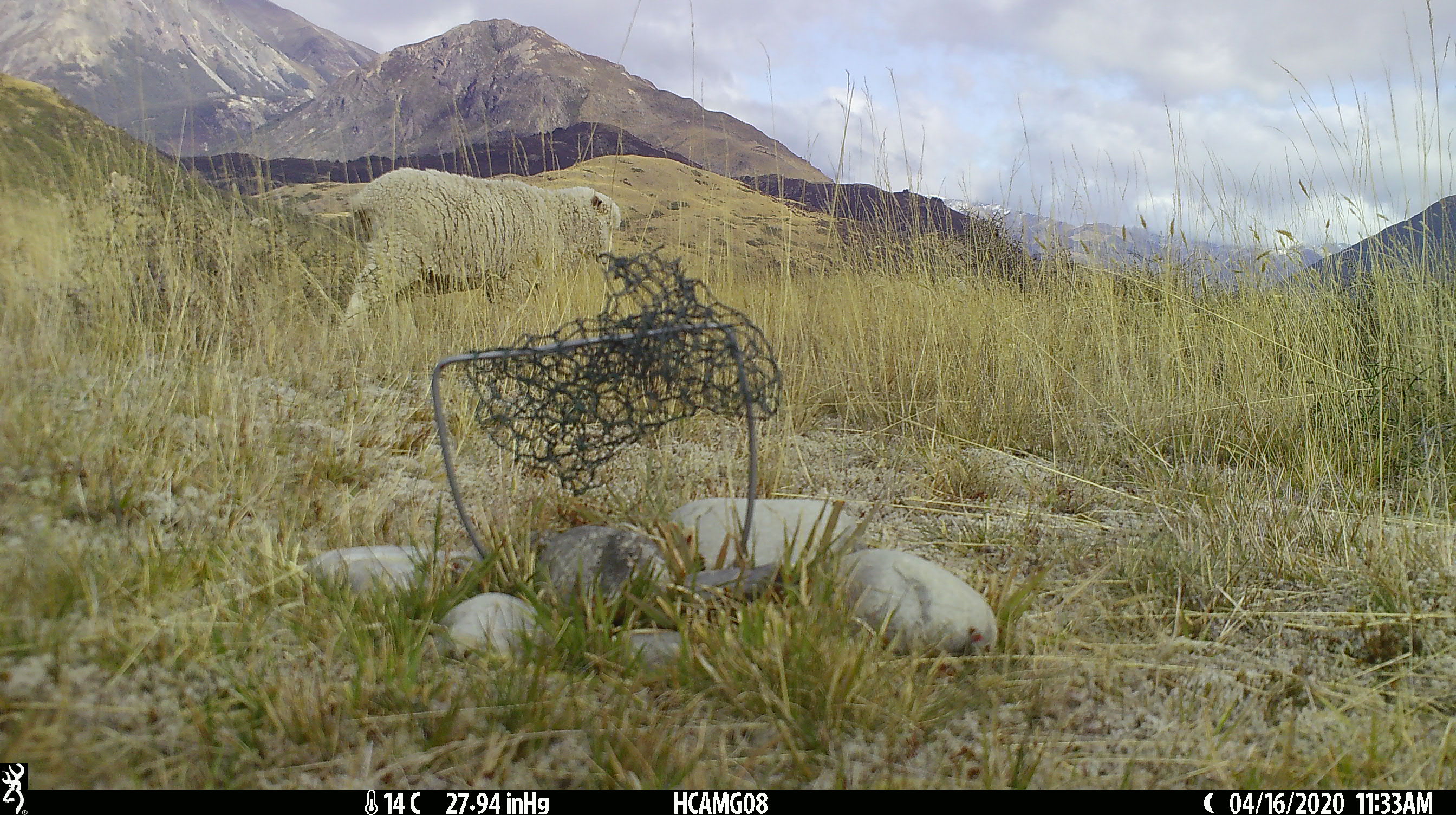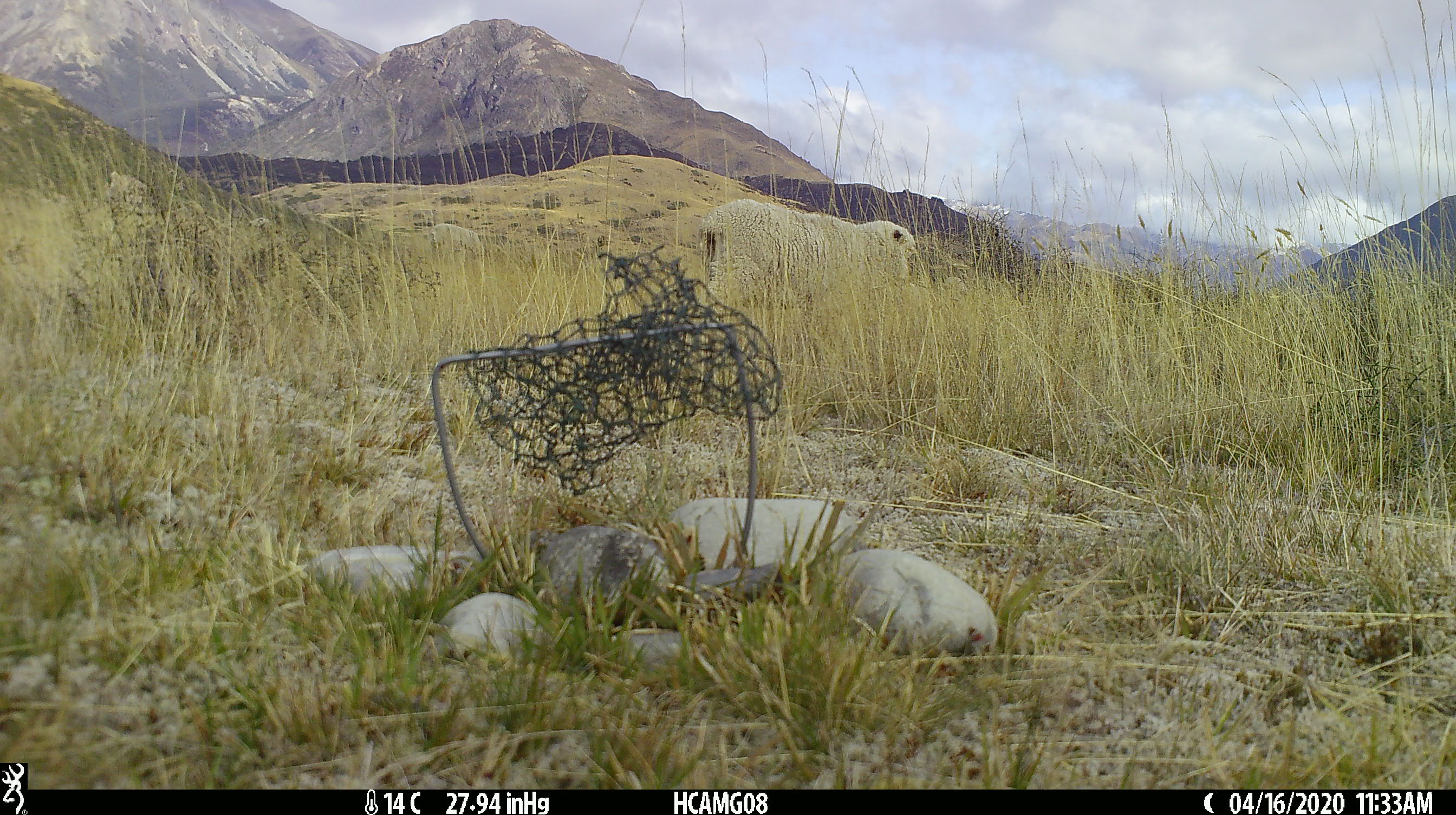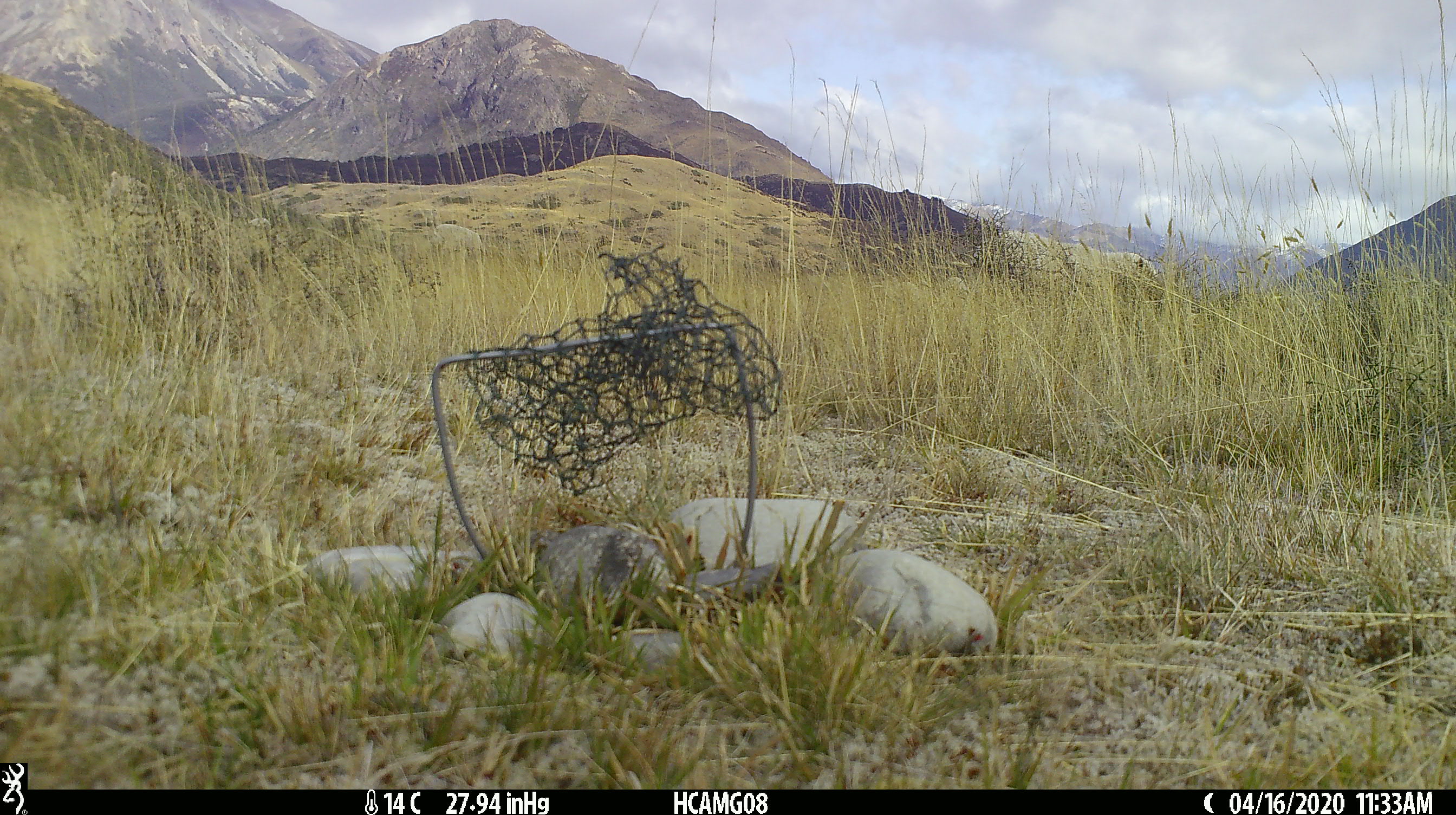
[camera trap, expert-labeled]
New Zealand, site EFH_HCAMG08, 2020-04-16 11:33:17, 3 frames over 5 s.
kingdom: Animalia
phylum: Chordata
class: Mammalia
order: Artiodactyla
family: Bovidae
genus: Ovis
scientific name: Ovis aries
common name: domestic sheep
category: sheep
Sheep (domestic sheep) (Ovis aries).